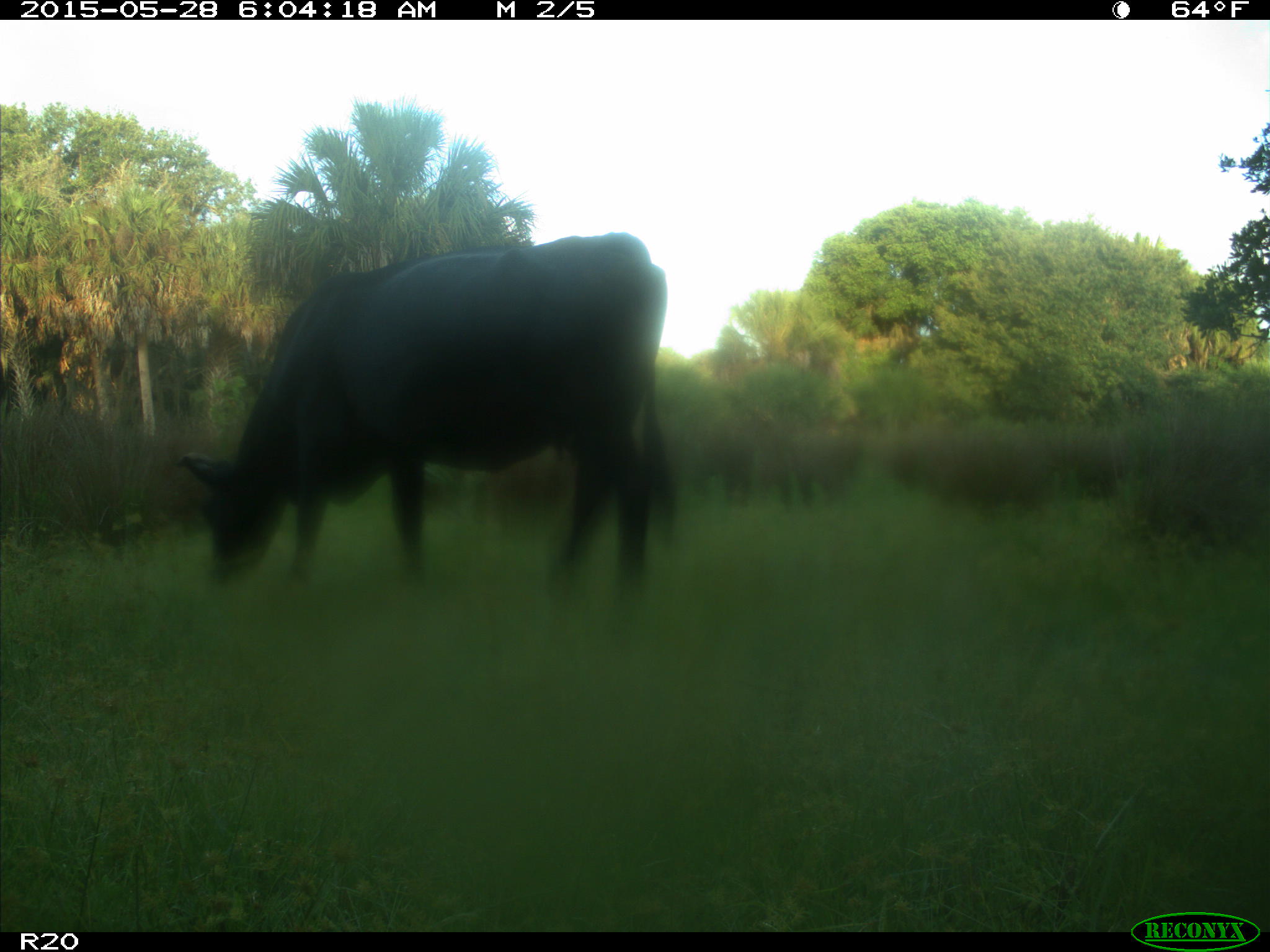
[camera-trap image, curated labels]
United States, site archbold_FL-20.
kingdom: Animalia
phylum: Chordata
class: Mammalia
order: Artiodactyla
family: Bovidae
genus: Bos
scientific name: Bos taurus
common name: domestic cow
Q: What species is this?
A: Bos taurus (domestic cow).